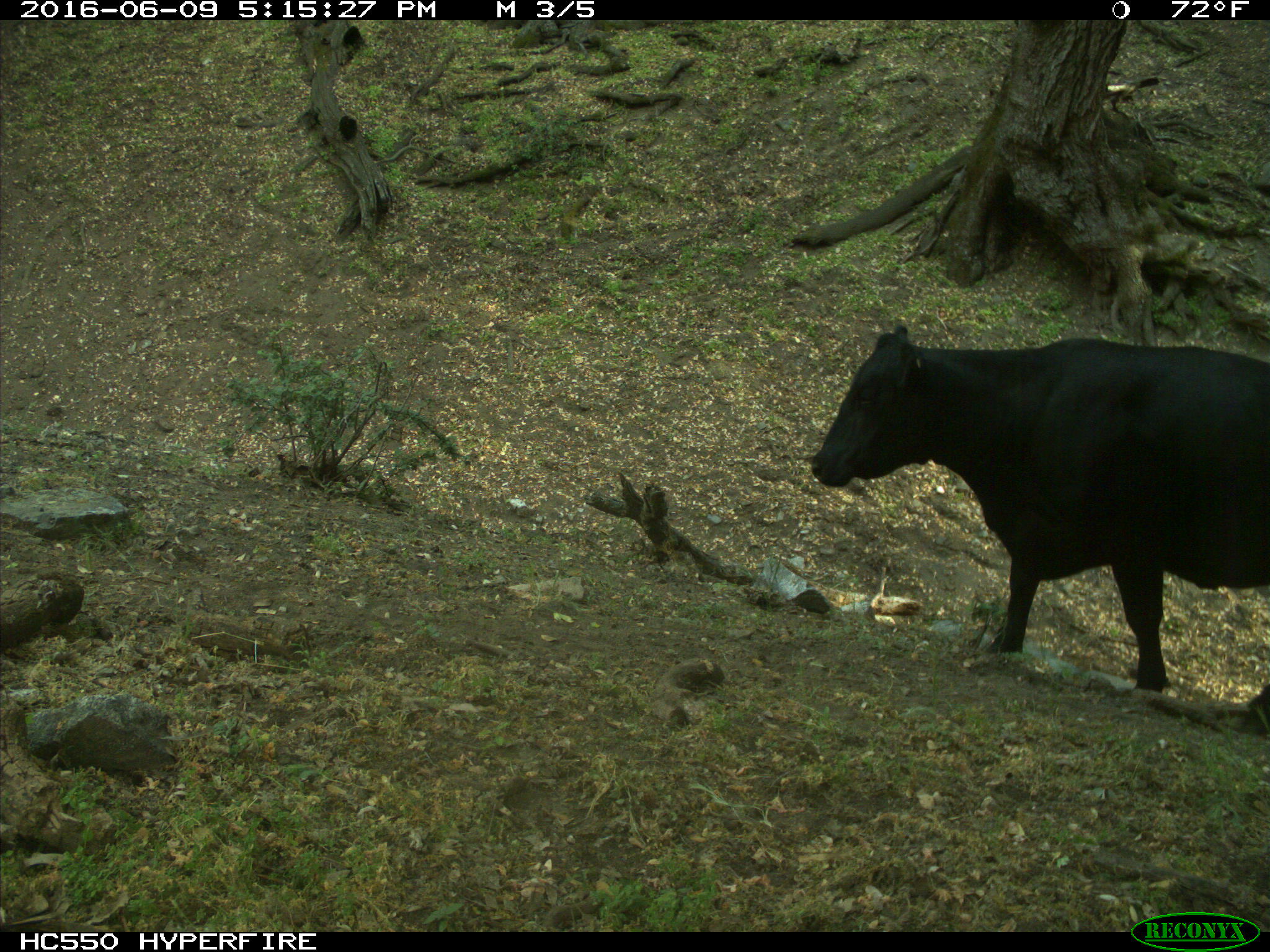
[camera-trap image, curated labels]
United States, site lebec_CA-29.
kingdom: Animalia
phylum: Chordata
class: Mammalia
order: Artiodactyla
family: Bovidae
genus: Bos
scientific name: Bos taurus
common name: domestic cow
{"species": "Bos taurus (domestic cow)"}